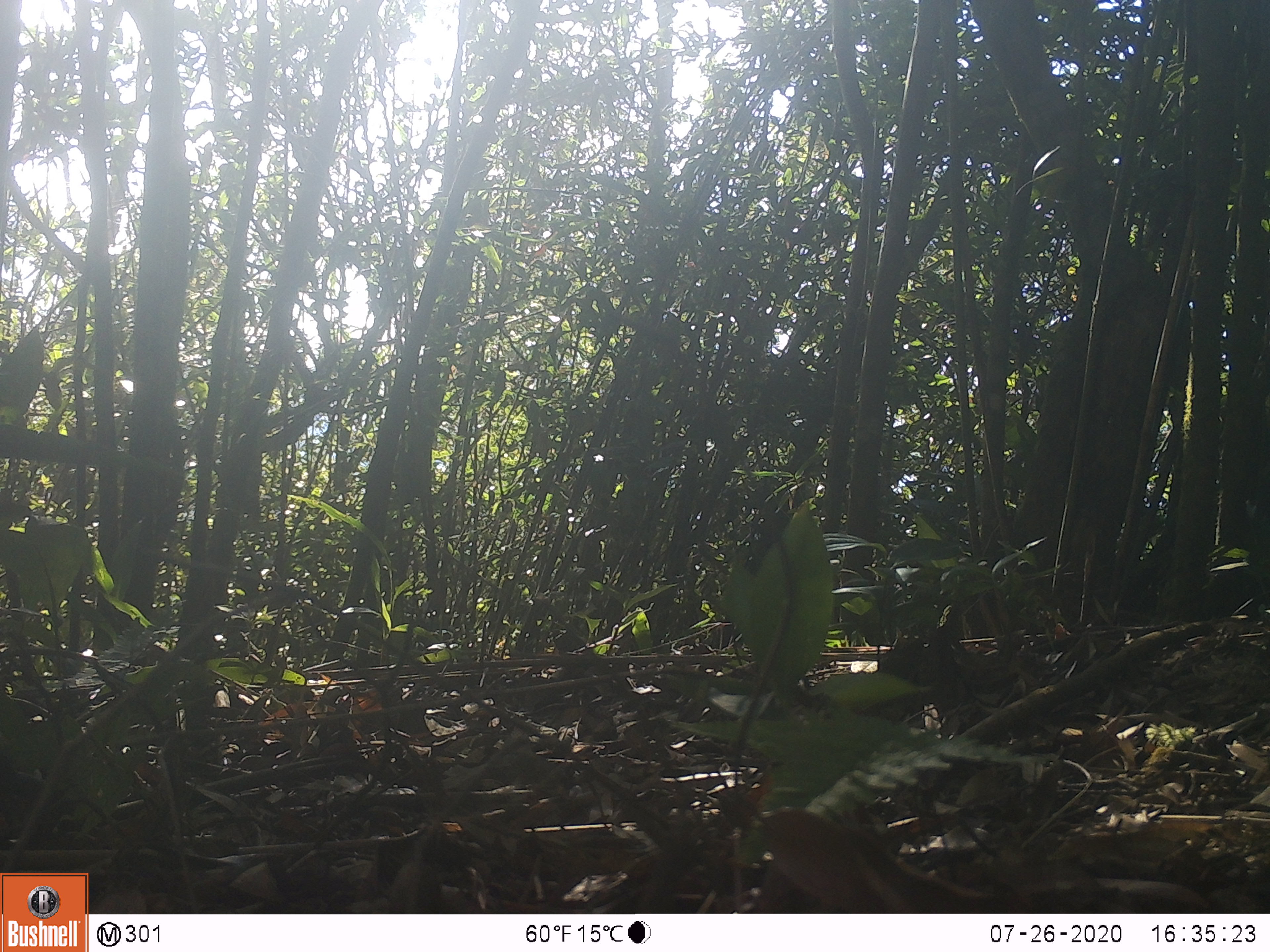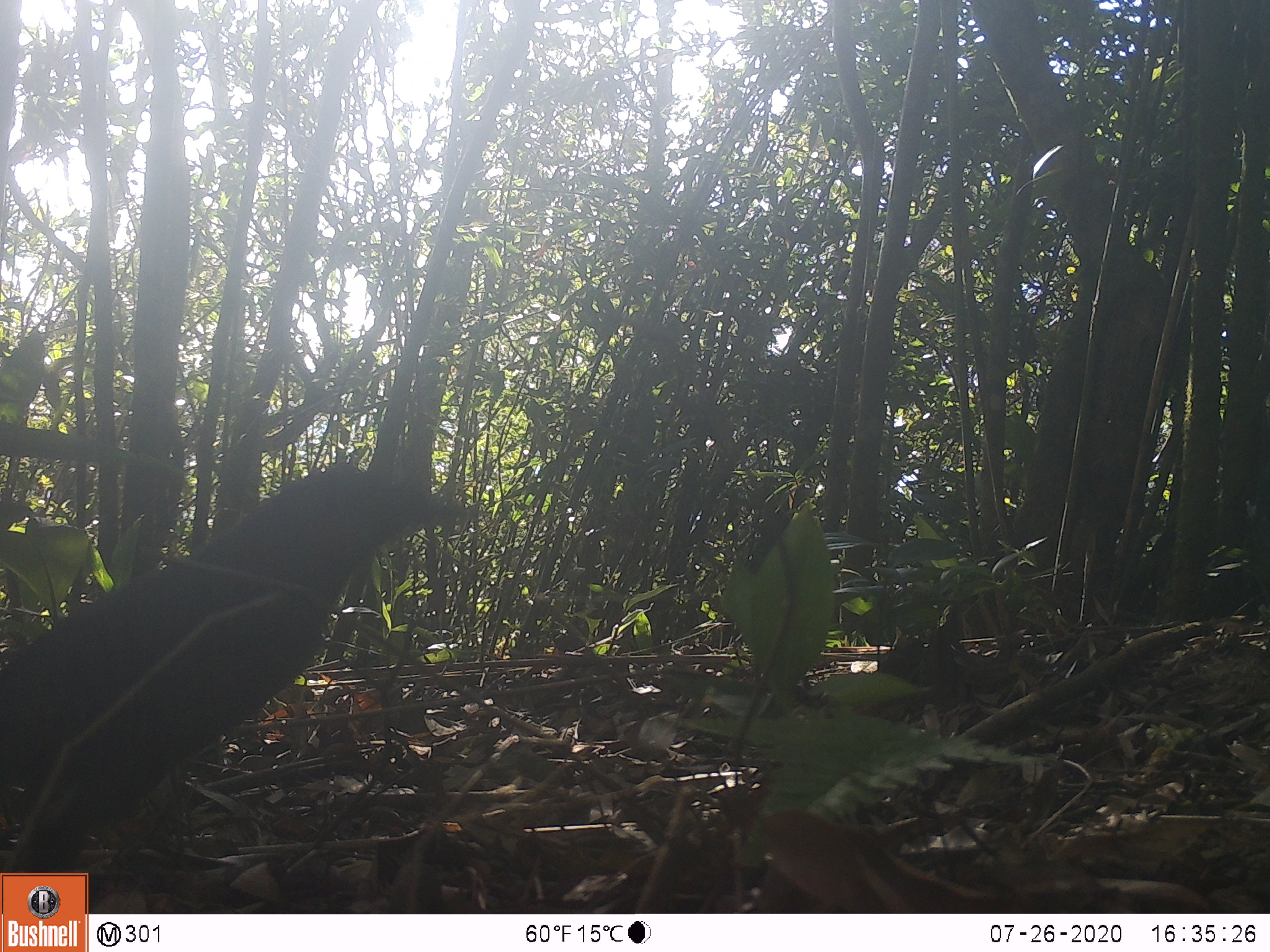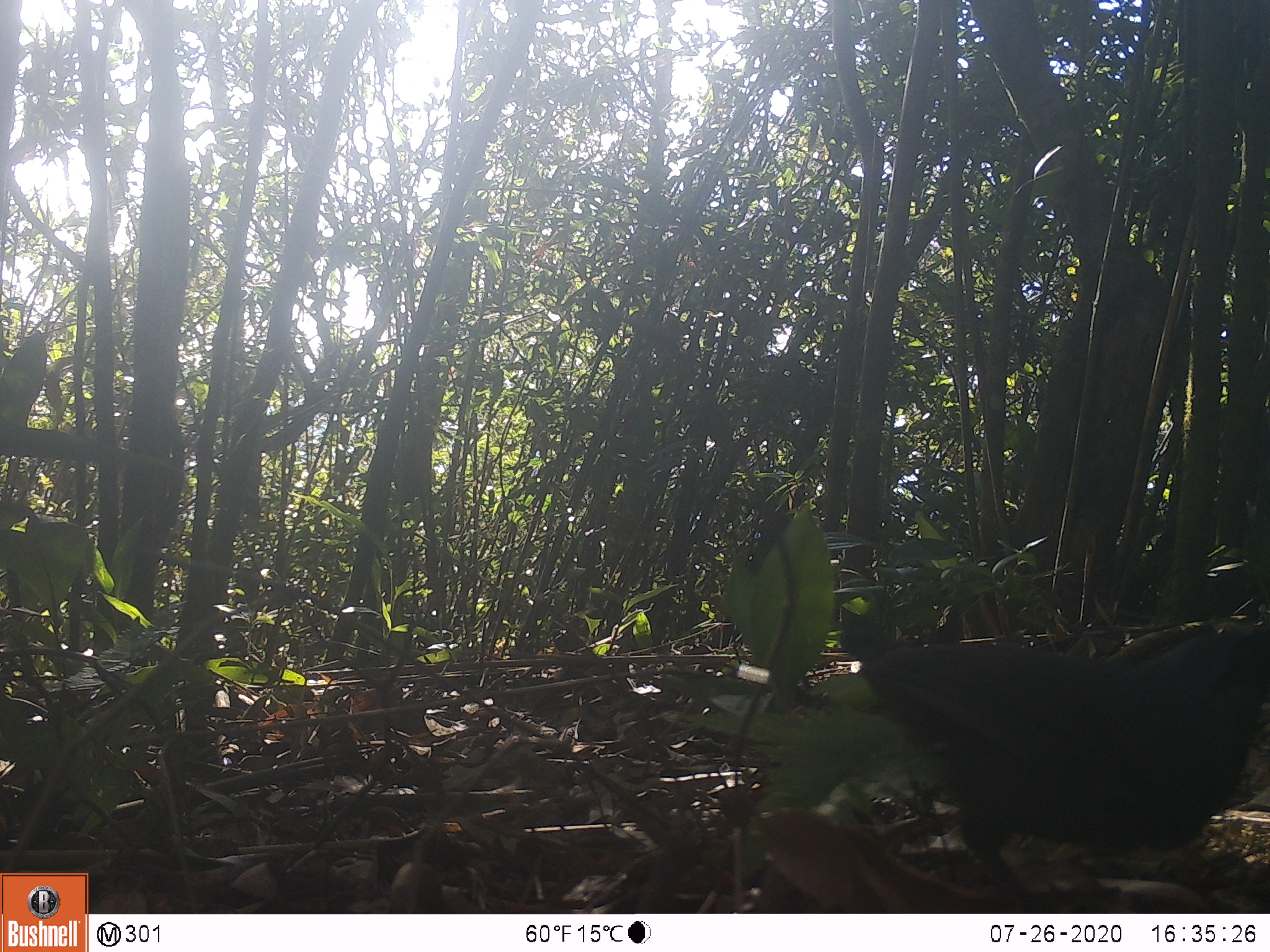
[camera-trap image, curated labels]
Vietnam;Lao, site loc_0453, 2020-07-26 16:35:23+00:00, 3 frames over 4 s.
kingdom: Animalia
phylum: Chordata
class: Aves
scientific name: Aves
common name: bird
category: unidentified bird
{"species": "unidentified bird (bird) (Aves)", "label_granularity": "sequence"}